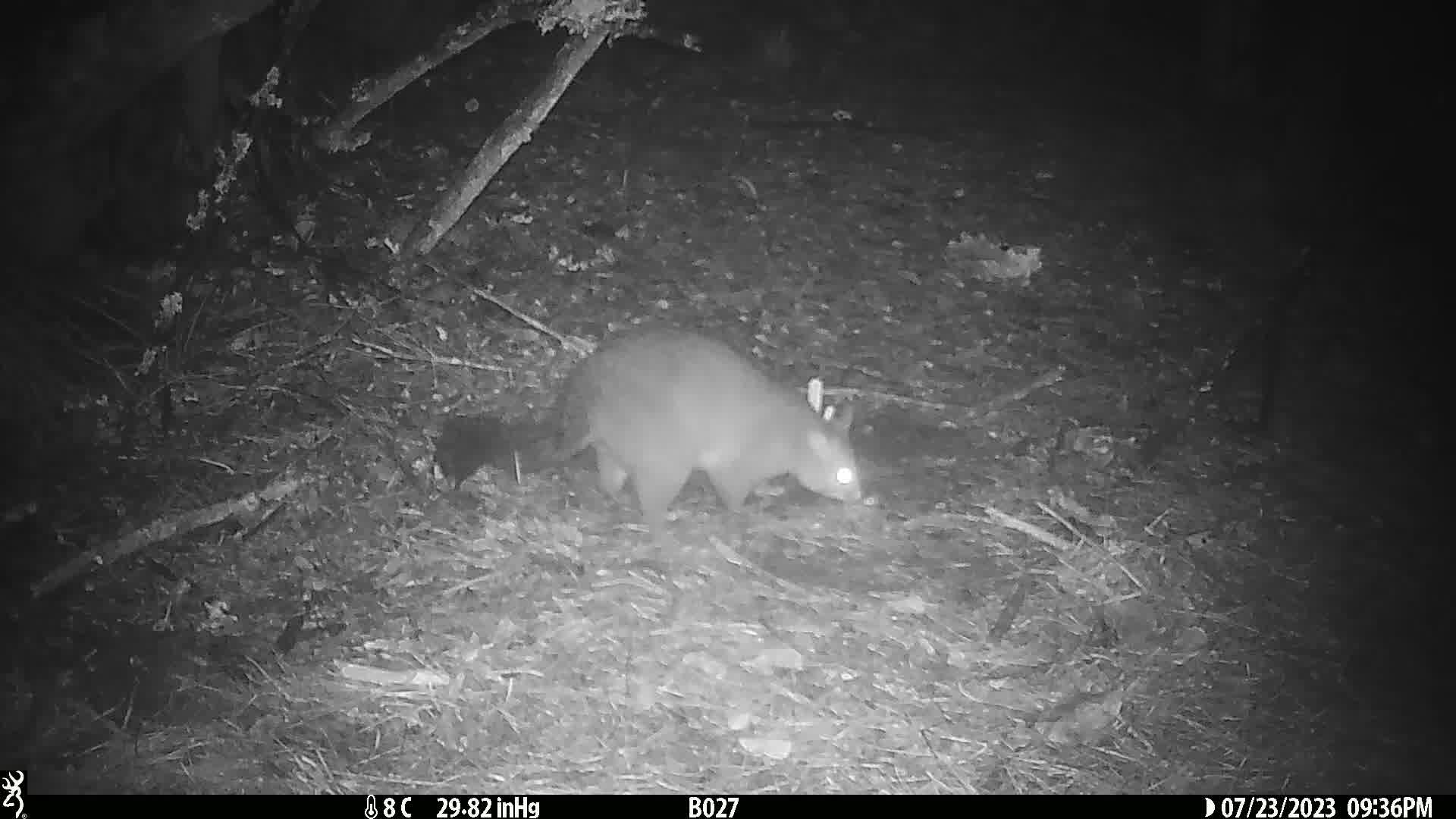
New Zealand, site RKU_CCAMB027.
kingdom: Animalia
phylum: Chordata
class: Mammalia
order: Diprotodontia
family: Phalangeridae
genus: Trichosurus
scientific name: Trichosurus vulpecula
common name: common brushtail possum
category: possum